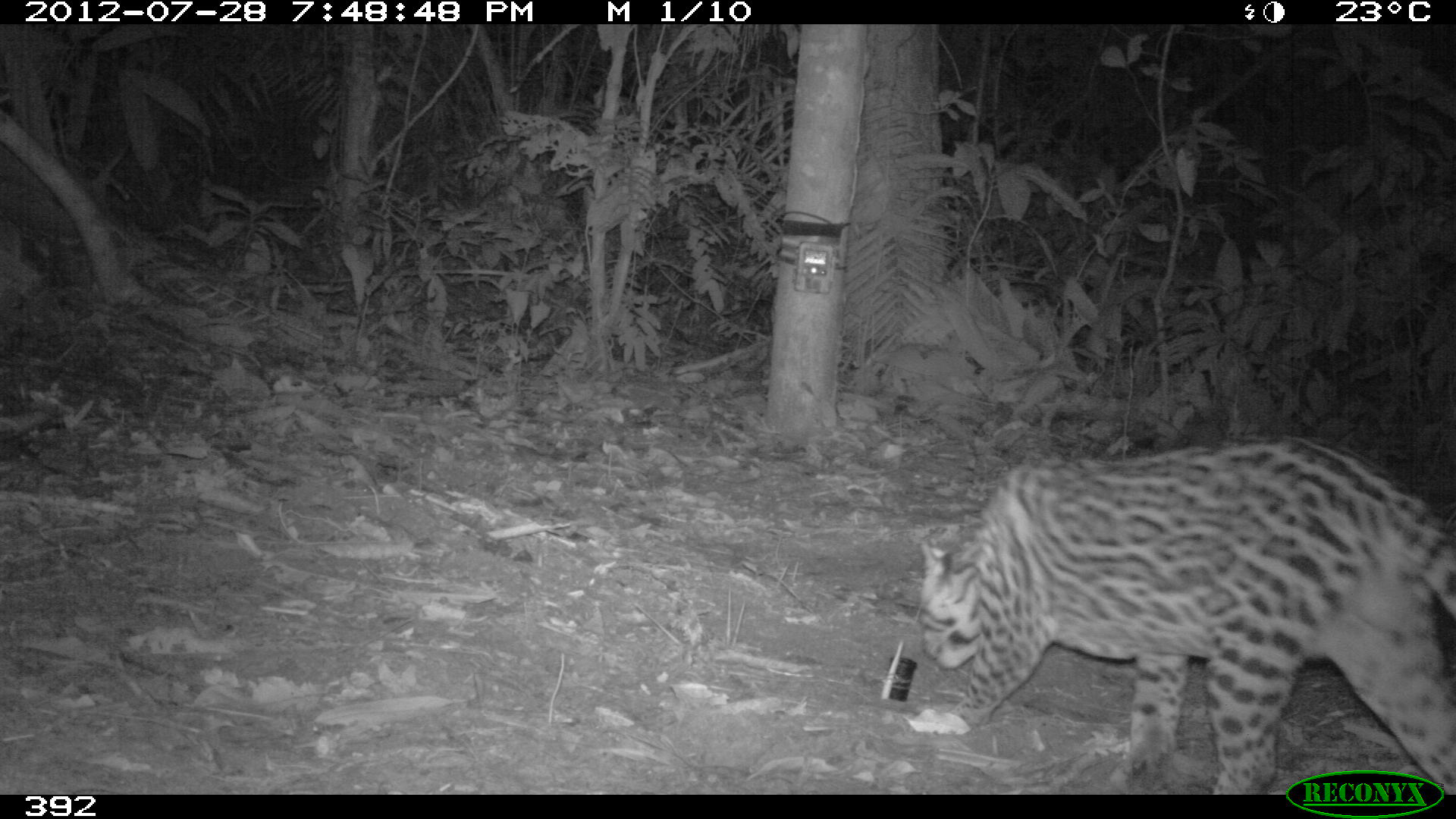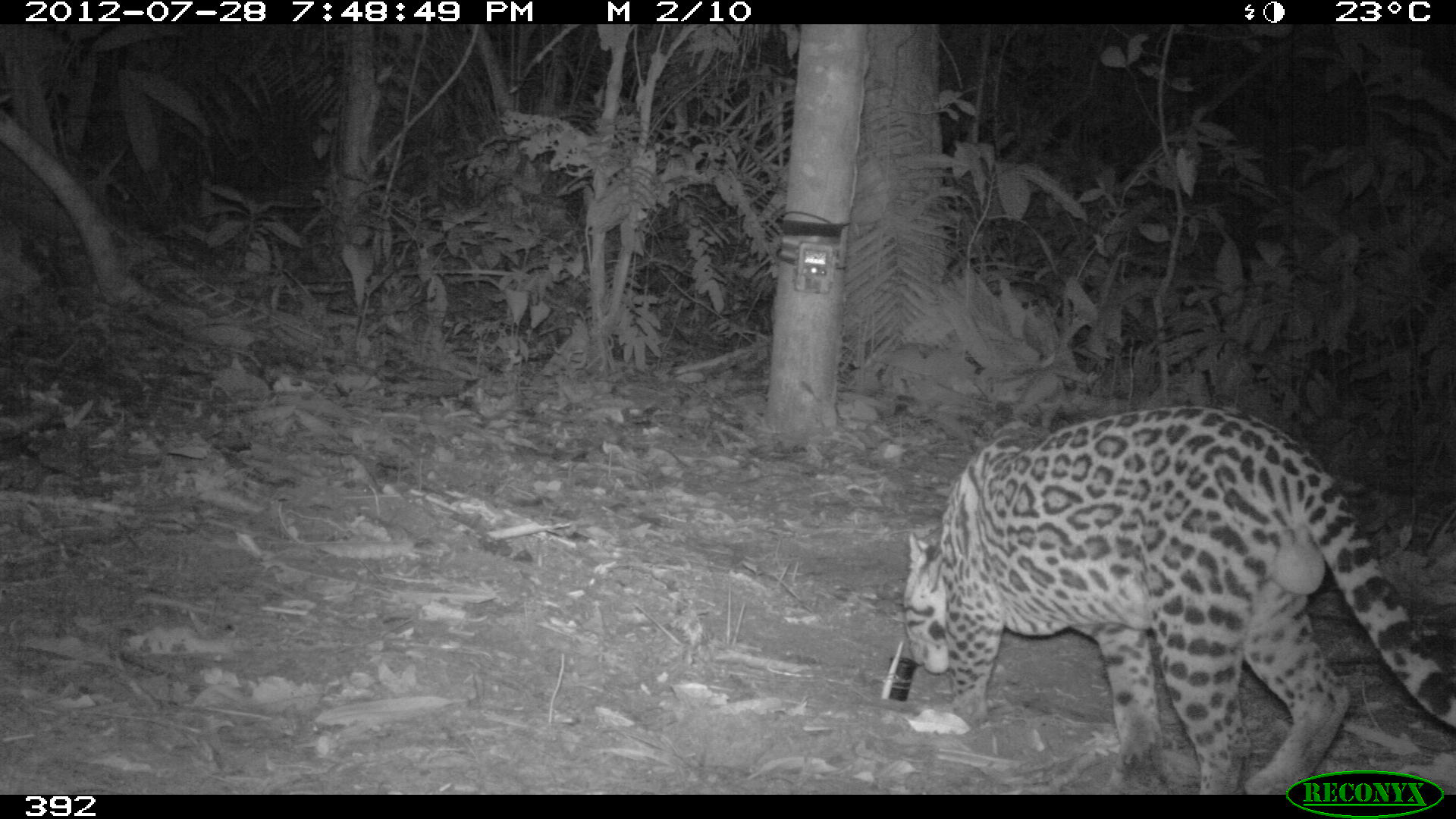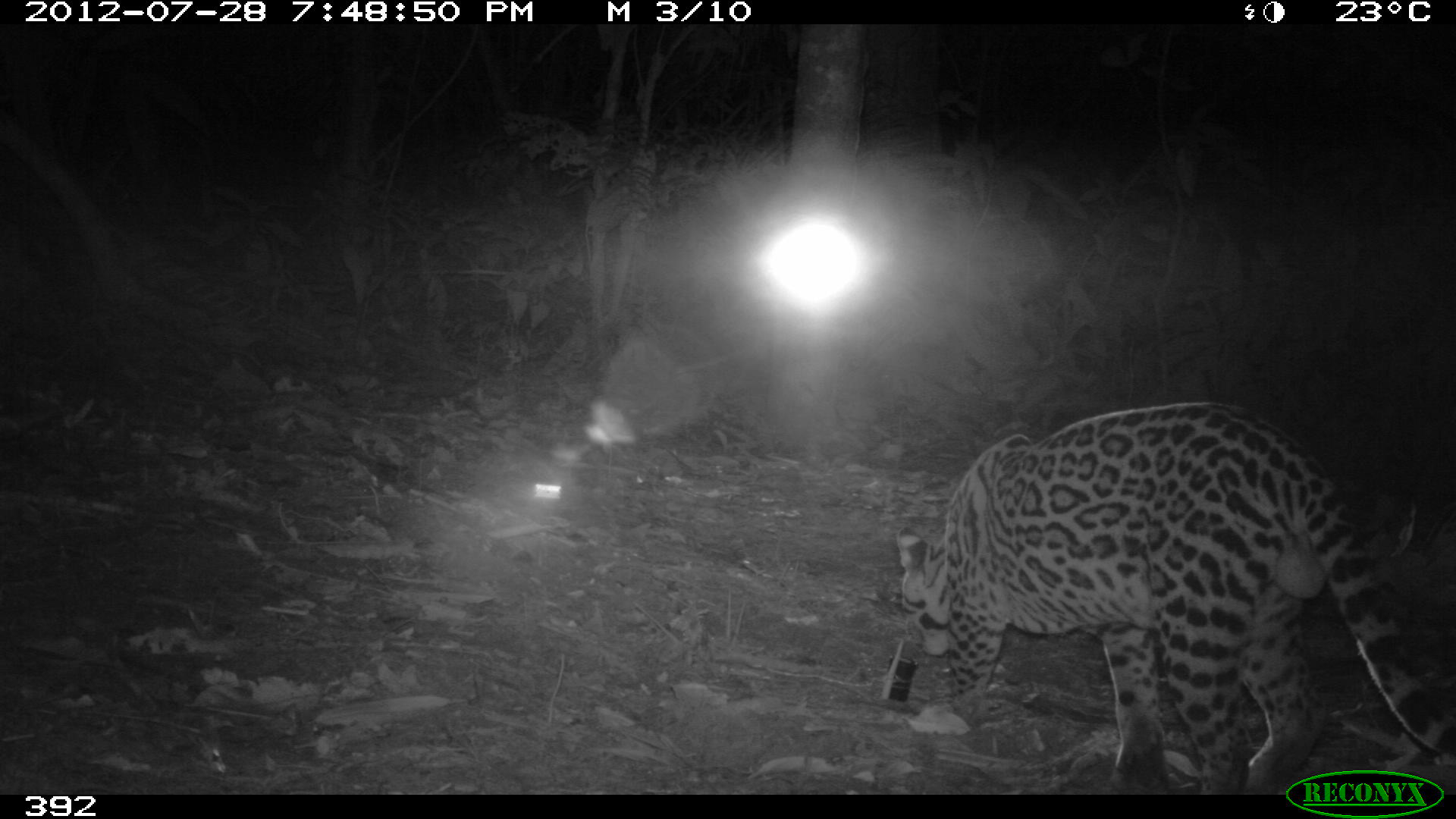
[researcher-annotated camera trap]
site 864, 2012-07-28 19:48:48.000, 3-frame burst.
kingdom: Animalia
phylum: Chordata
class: Mammalia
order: Carnivora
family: Felidae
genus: Leopardus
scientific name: Leopardus pardalis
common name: ocelot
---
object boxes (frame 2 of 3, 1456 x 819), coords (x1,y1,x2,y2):
leopardus pardalis: (901,404,1456,792)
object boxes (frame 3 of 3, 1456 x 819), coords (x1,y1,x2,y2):
leopardus pardalis: (897,400,1456,798)